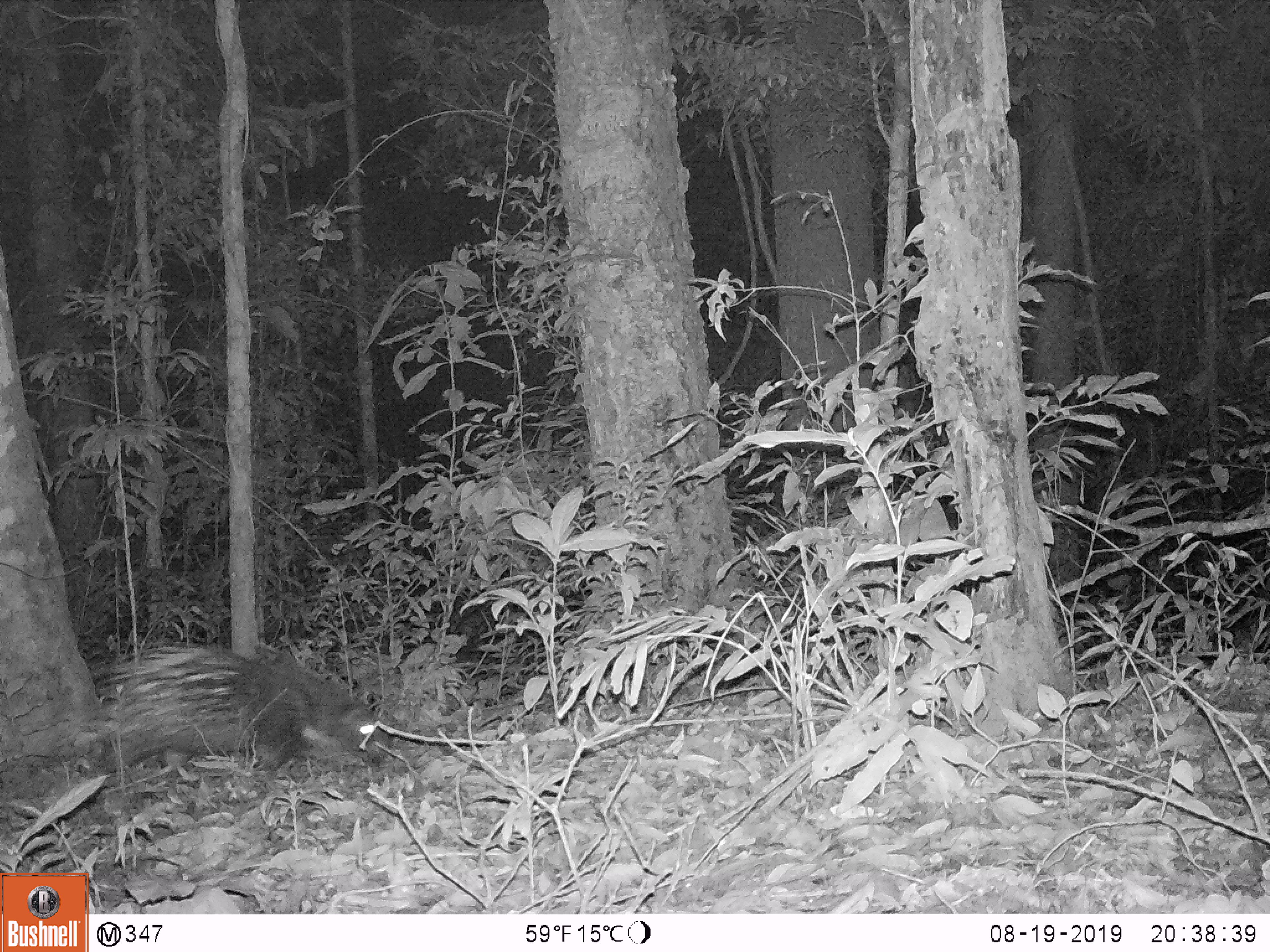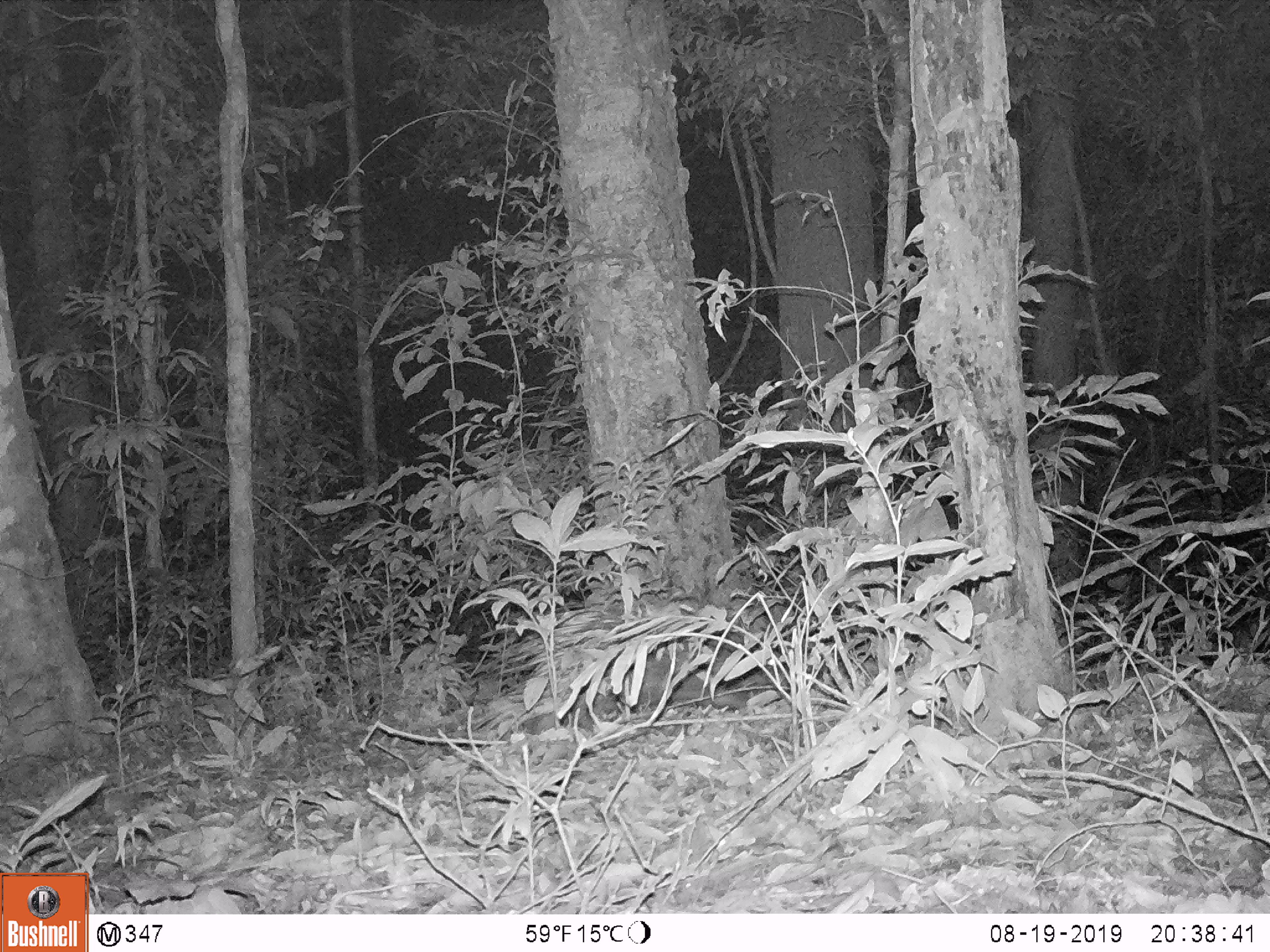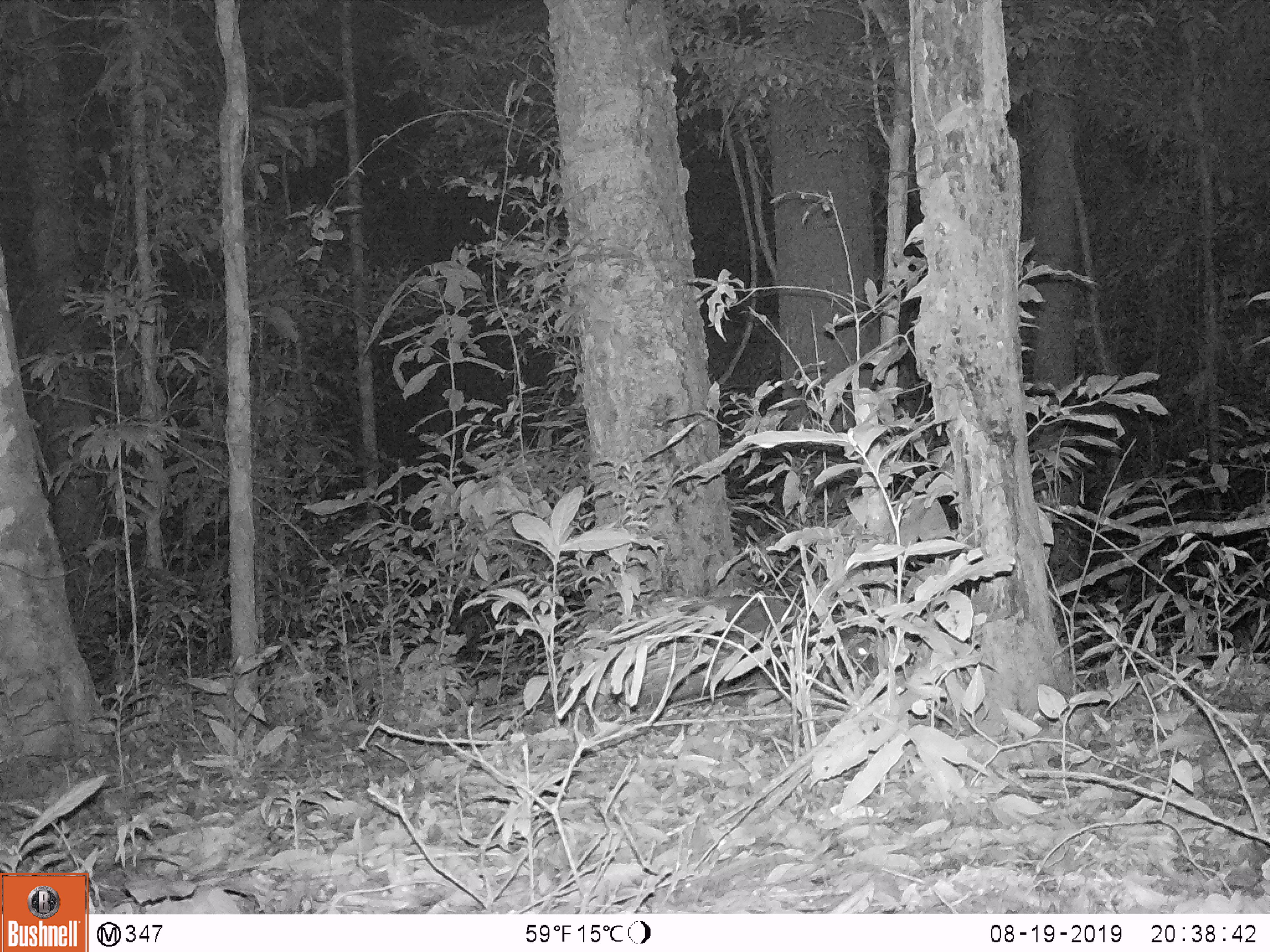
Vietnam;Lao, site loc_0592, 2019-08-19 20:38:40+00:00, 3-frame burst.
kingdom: Animalia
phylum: Chordata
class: Mammalia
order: Rodentia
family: Hystricidae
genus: Hystrix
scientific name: Hystrix brachyura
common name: malayan porcupine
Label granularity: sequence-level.